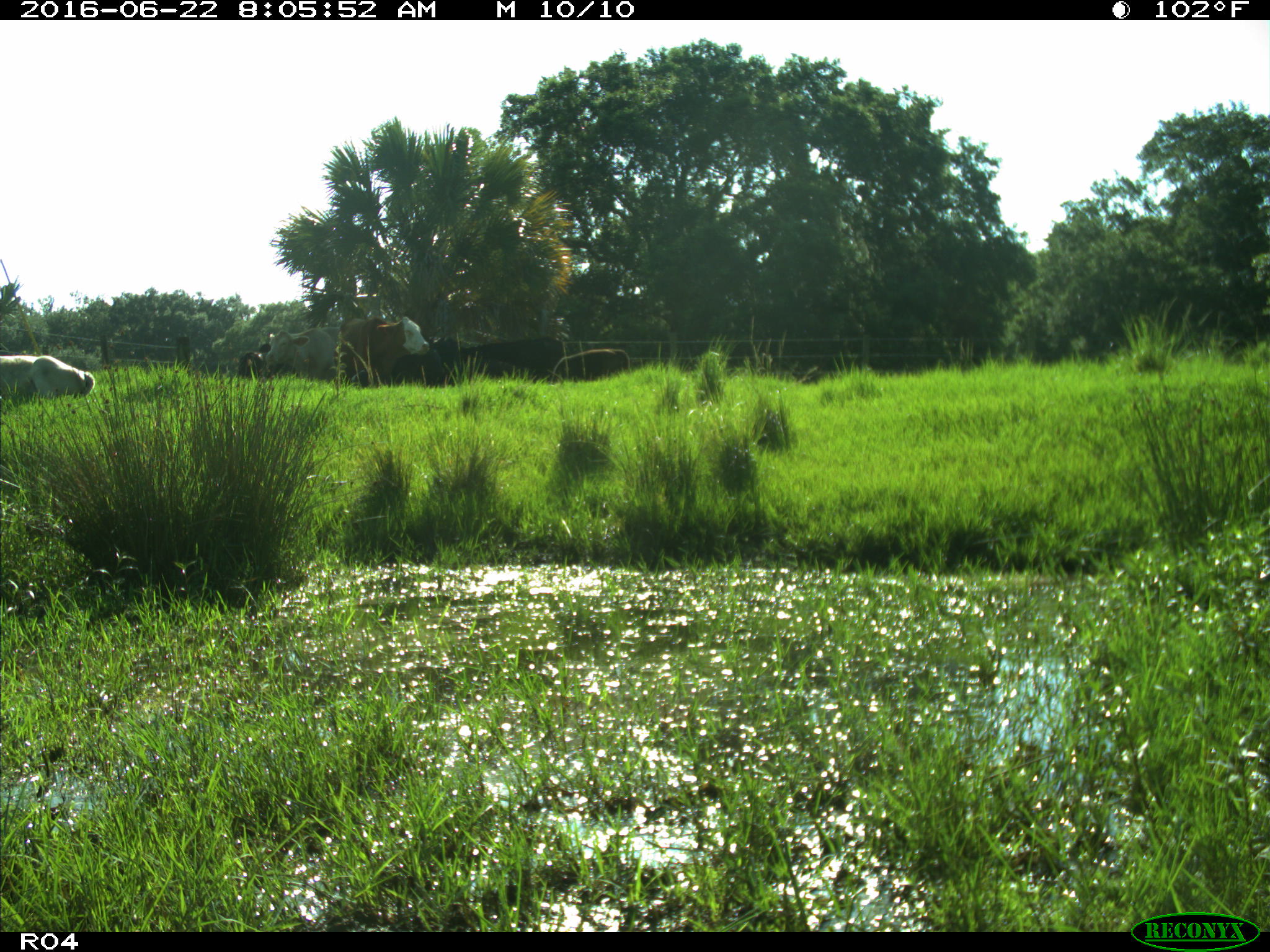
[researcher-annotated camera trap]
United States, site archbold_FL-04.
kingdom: Animalia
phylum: Chordata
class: Mammalia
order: Artiodactyla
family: Bovidae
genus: Bos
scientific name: Bos taurus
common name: domestic cow